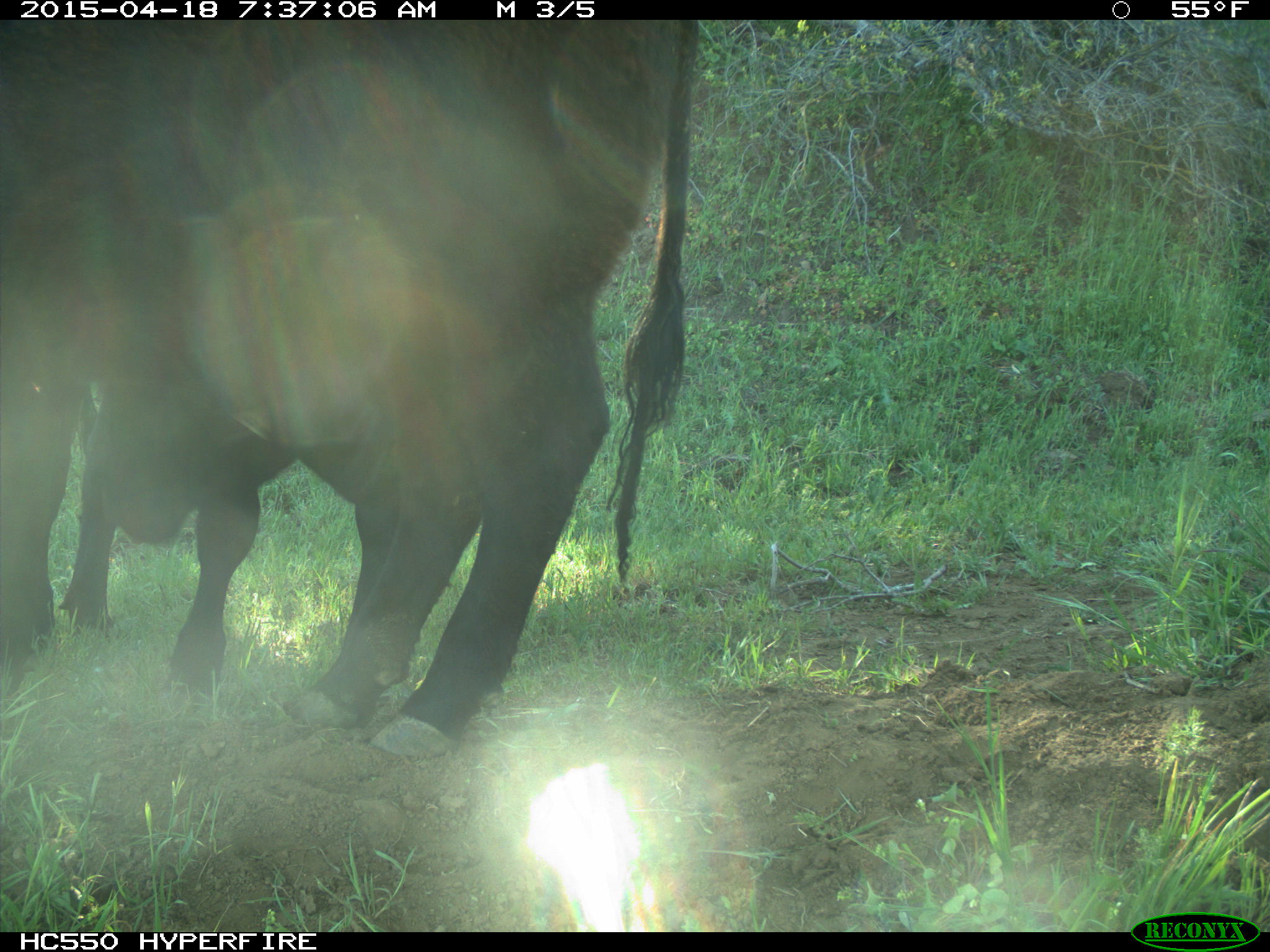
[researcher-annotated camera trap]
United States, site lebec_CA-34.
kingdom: Animalia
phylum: Chordata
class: Mammalia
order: Artiodactyla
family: Bovidae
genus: Bos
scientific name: Bos taurus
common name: domestic cow